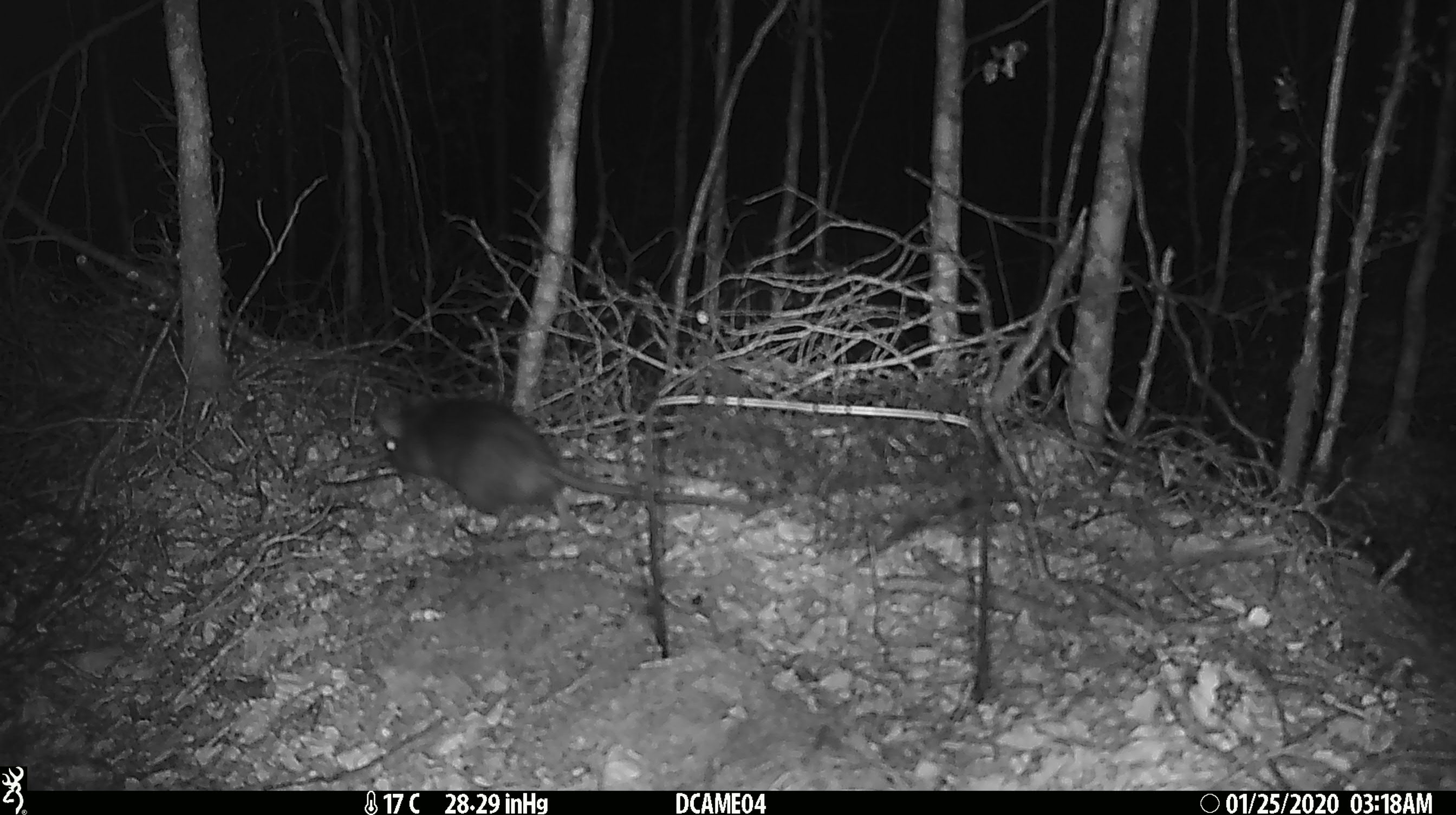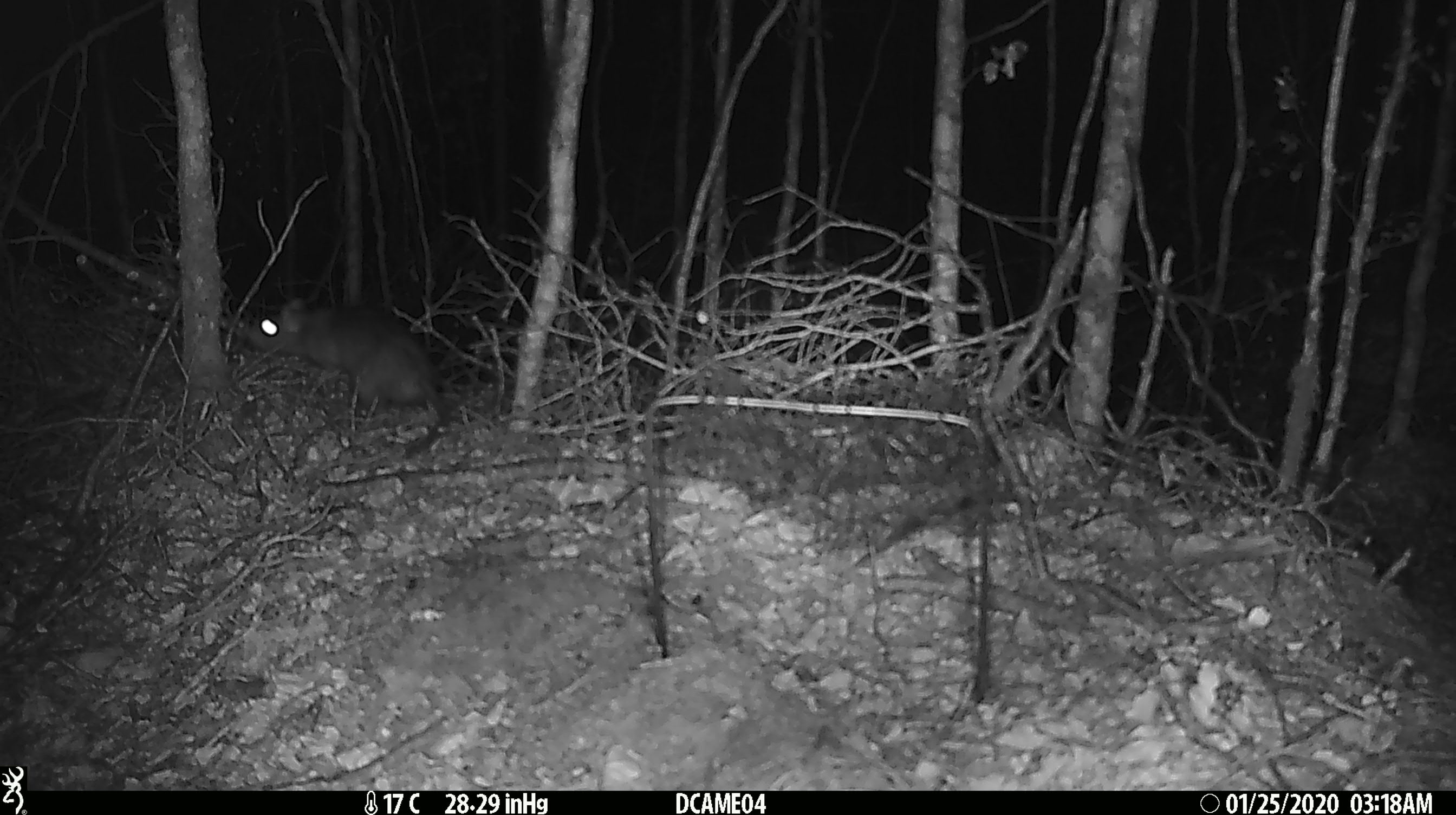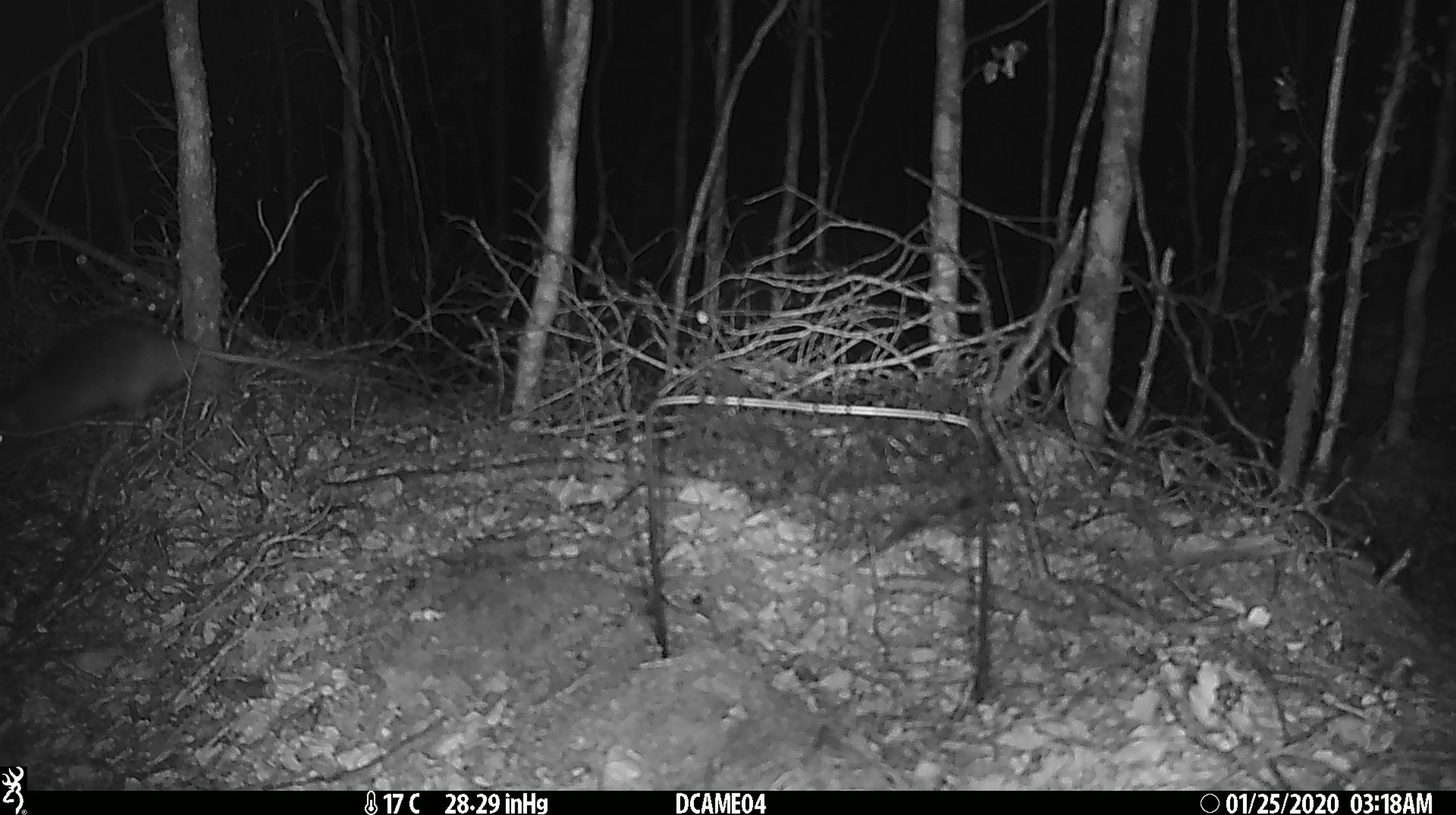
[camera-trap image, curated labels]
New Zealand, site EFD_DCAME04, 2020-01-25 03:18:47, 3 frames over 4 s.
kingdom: Animalia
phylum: Chordata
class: Mammalia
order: Rodentia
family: Muridae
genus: Rattus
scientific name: Rattus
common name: rat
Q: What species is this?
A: Rat (Rattus).